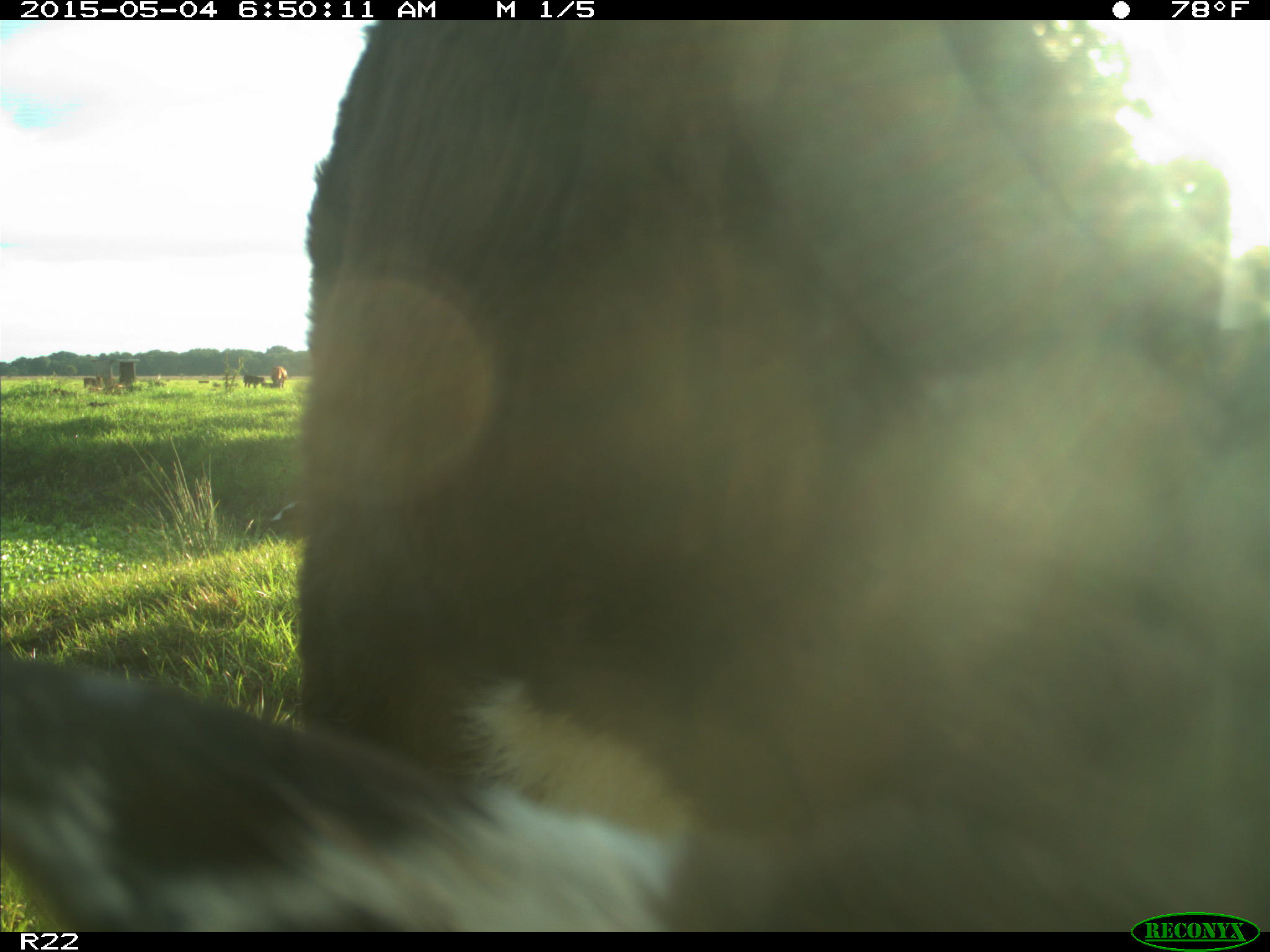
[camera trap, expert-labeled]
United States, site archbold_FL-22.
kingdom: Animalia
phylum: Chordata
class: Mammalia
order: Artiodactyla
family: Bovidae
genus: Bos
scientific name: Bos taurus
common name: domestic cow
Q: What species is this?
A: Bos taurus (domestic cow).